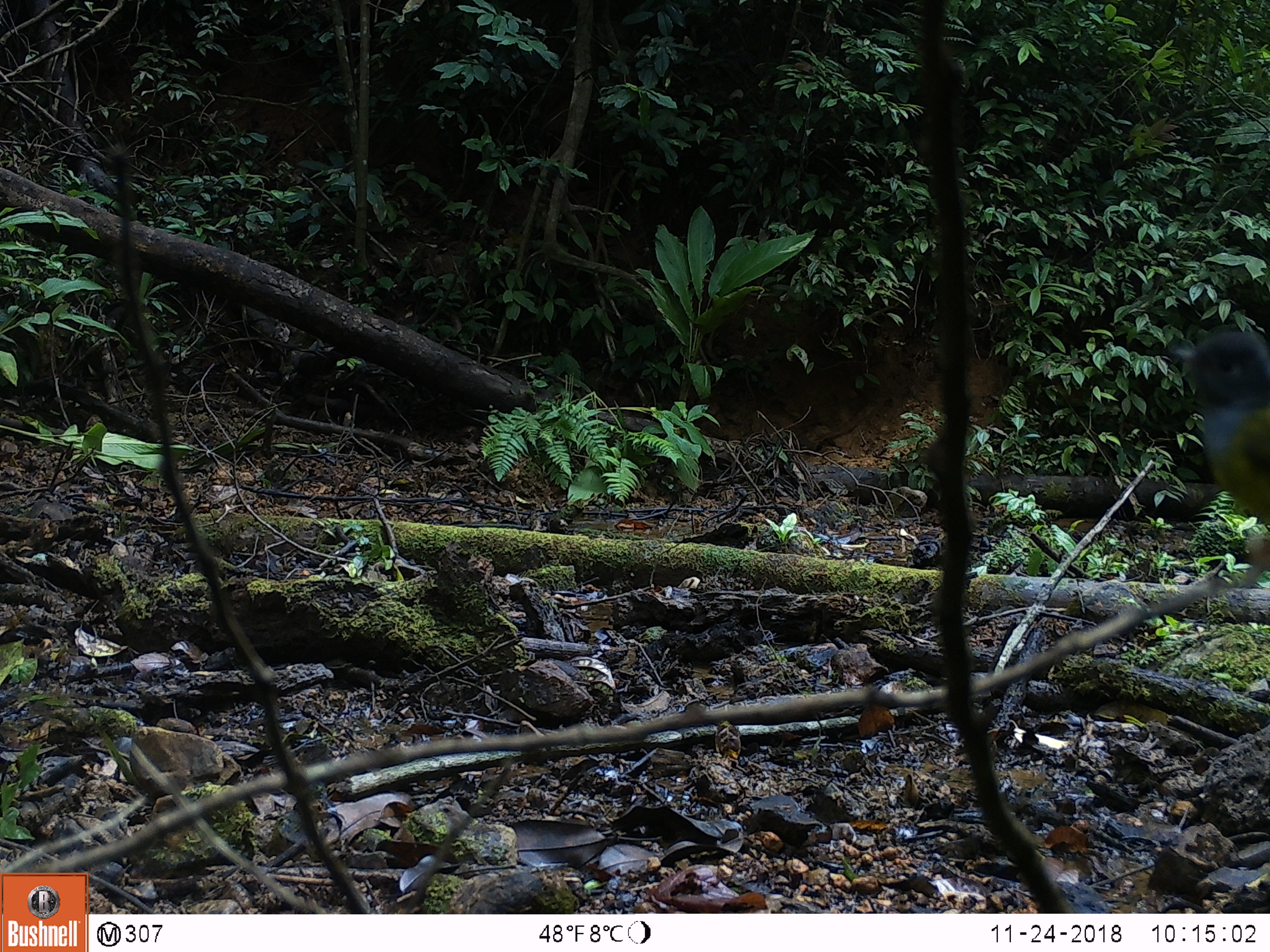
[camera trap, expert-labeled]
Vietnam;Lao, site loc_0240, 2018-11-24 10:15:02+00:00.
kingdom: Animalia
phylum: Chordata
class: Aves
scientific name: Aves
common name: bird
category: unidentified bird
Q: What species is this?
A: Unidentified bird (bird) (Aves).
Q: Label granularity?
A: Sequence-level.